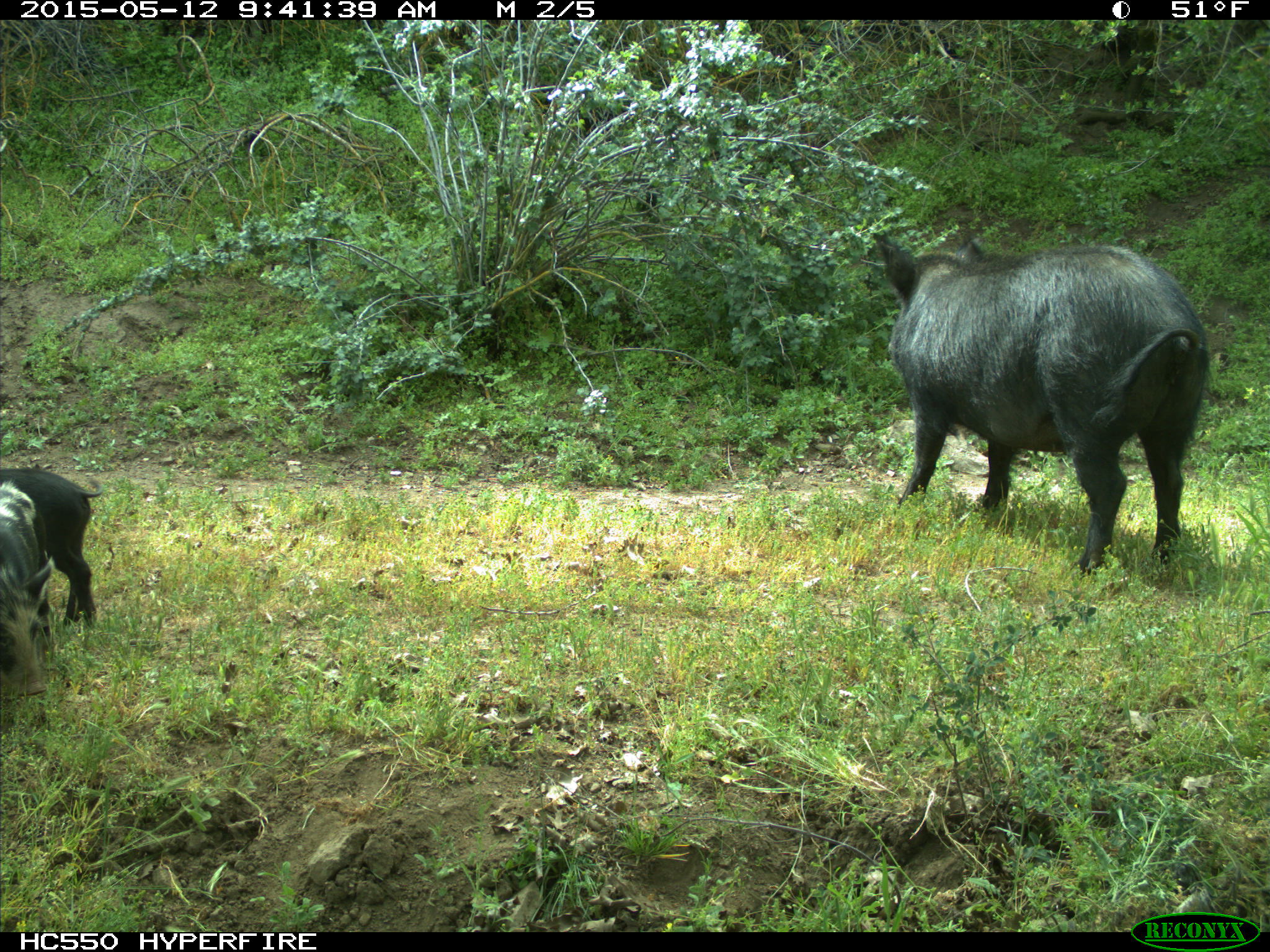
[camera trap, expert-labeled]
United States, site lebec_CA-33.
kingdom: Animalia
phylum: Chordata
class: Mammalia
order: Artiodactyla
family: Suidae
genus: Sus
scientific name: Sus scrofa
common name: wild boar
Sus scrofa (wild boar).